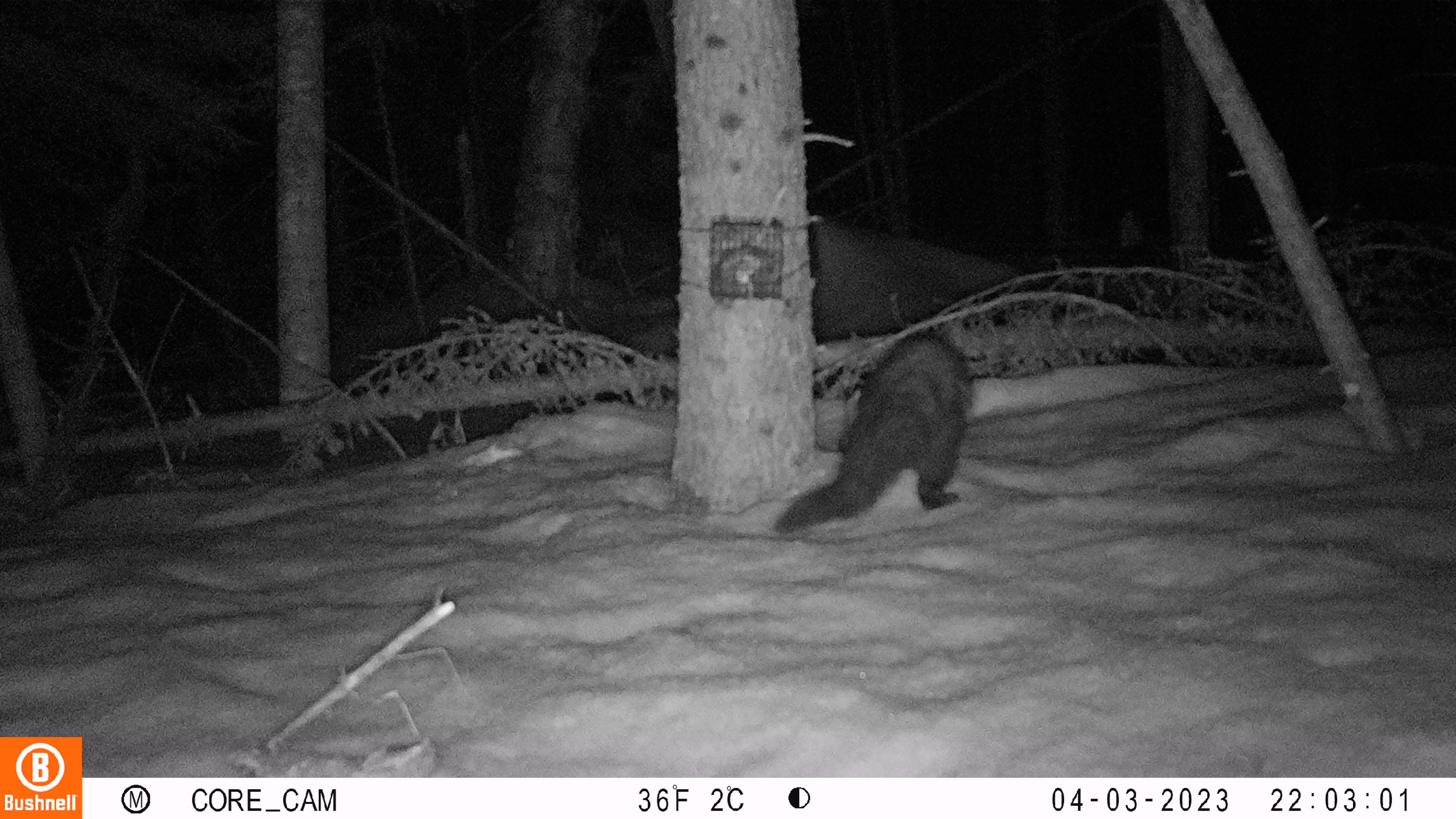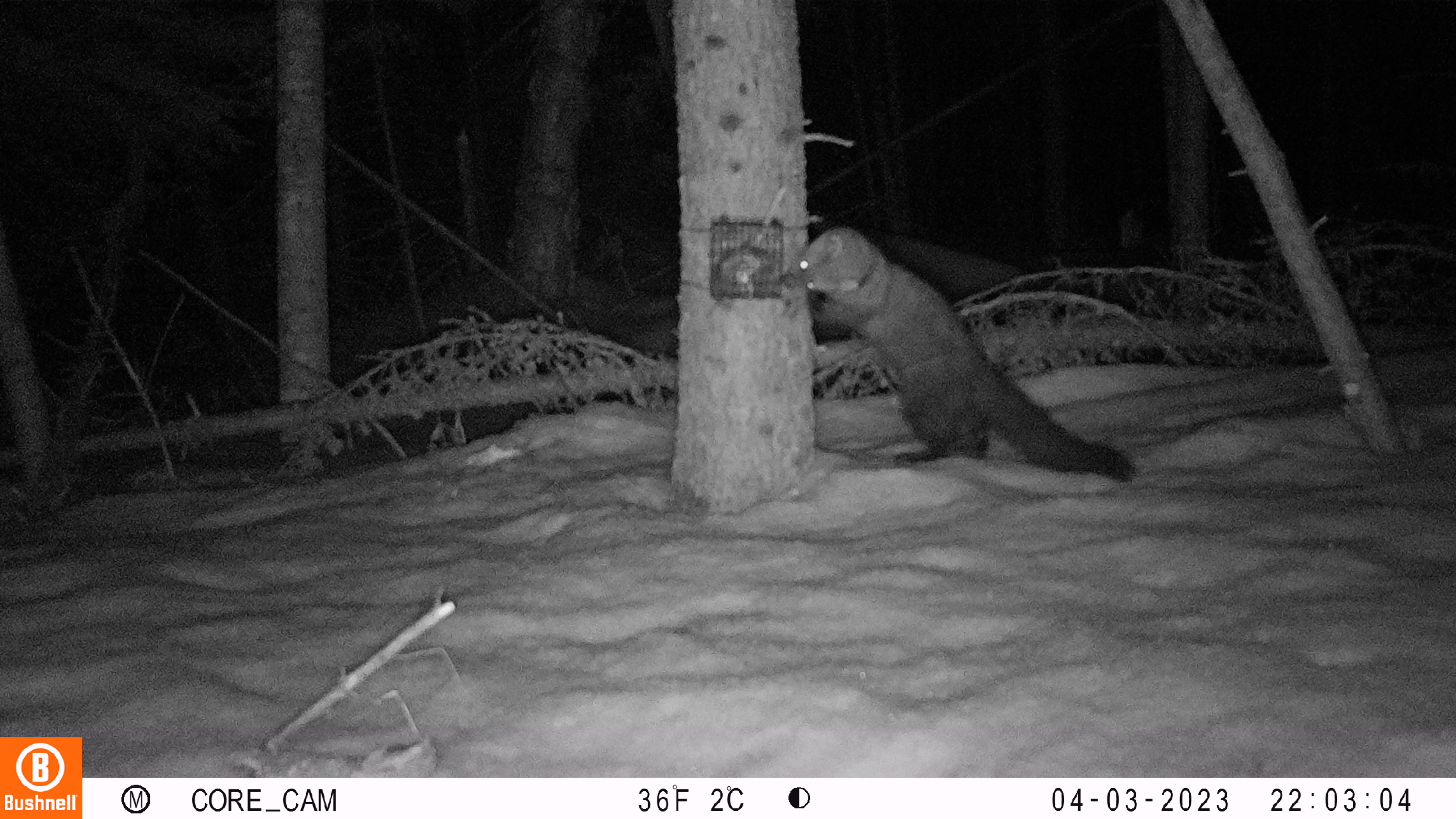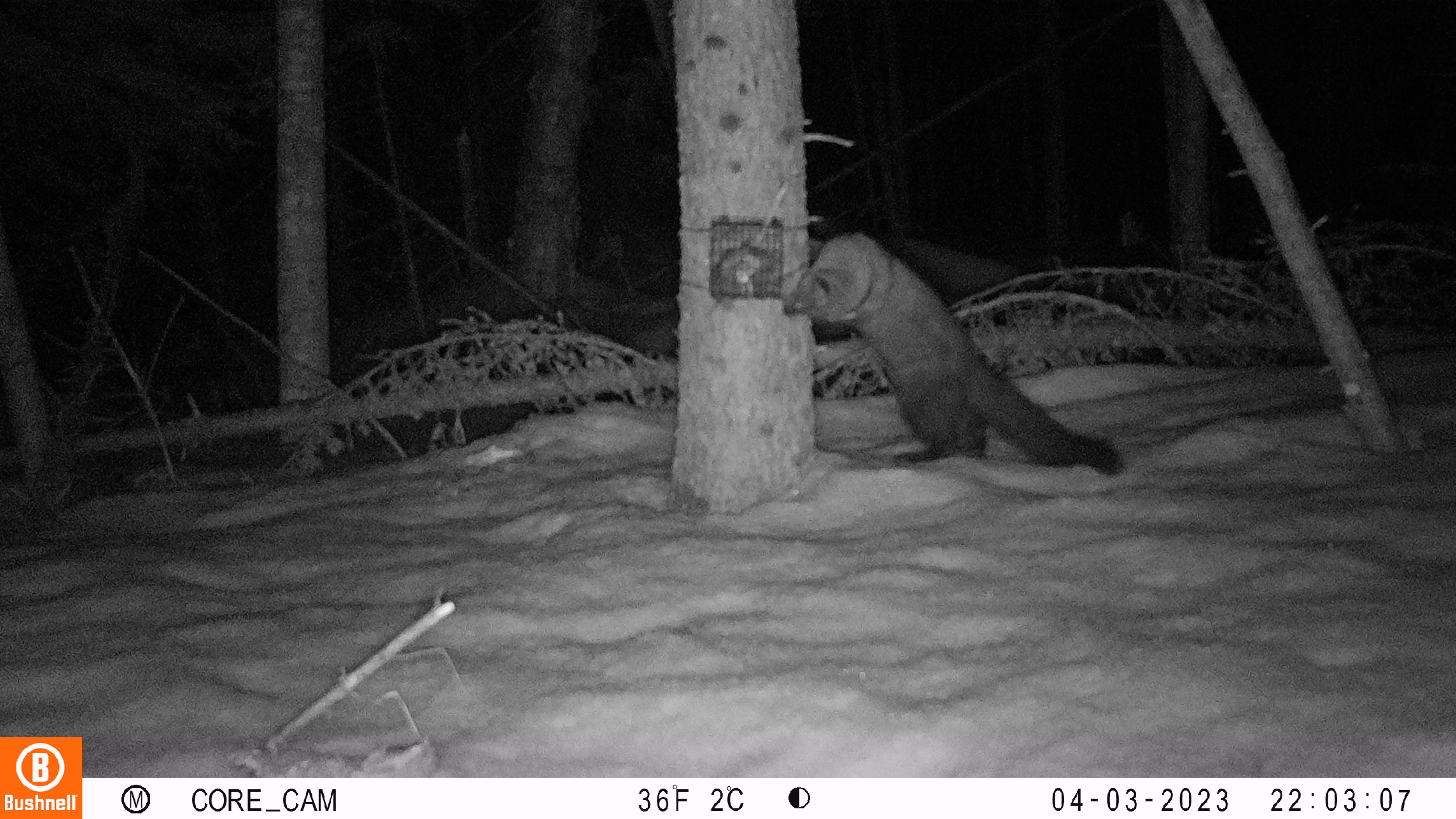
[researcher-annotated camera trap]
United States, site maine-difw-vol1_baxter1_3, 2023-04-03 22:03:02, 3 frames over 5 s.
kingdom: Animalia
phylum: Chordata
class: Mammalia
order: Carnivora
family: Mustelidae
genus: Pekania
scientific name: Pekania pennanti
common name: fisher